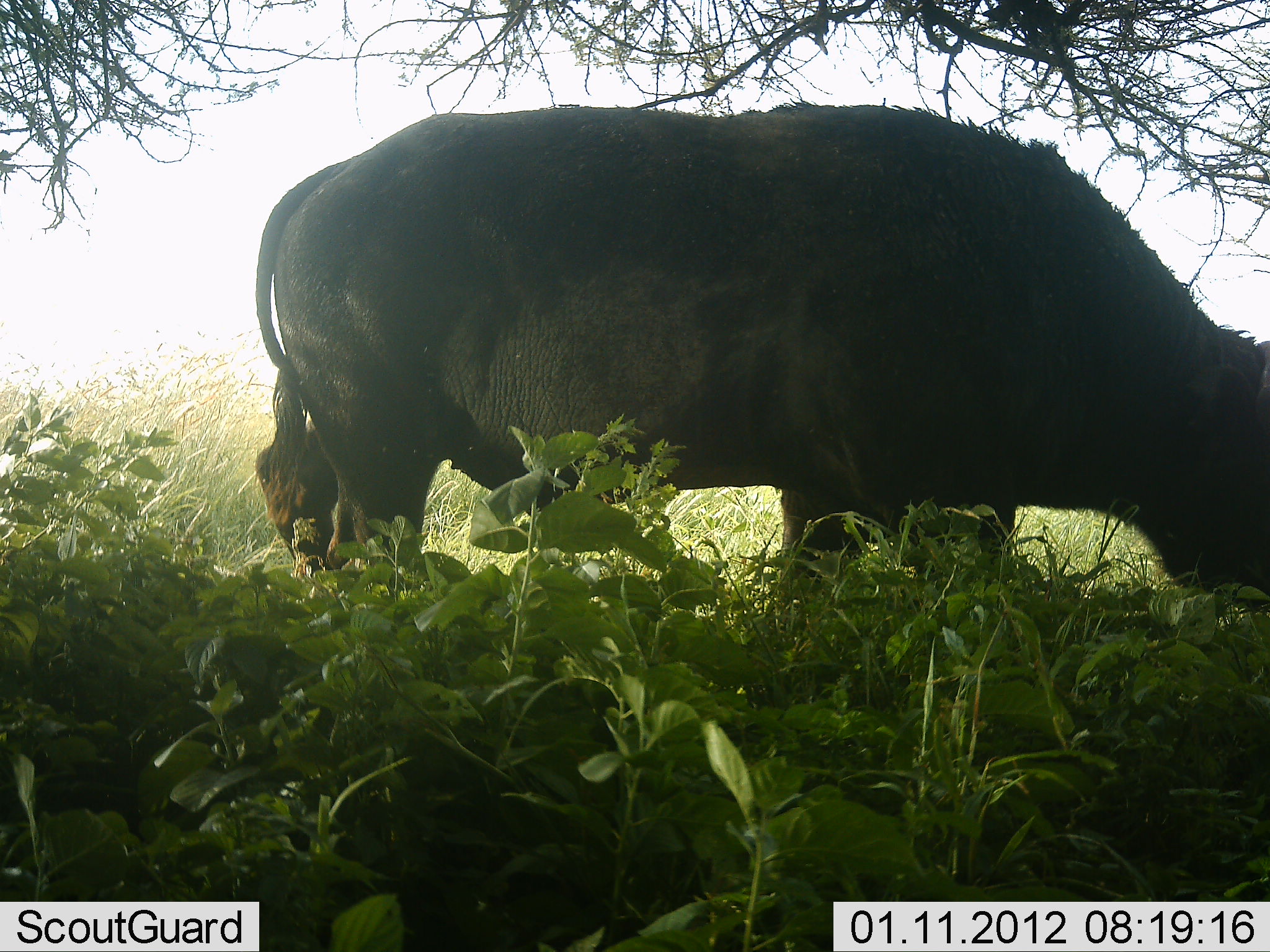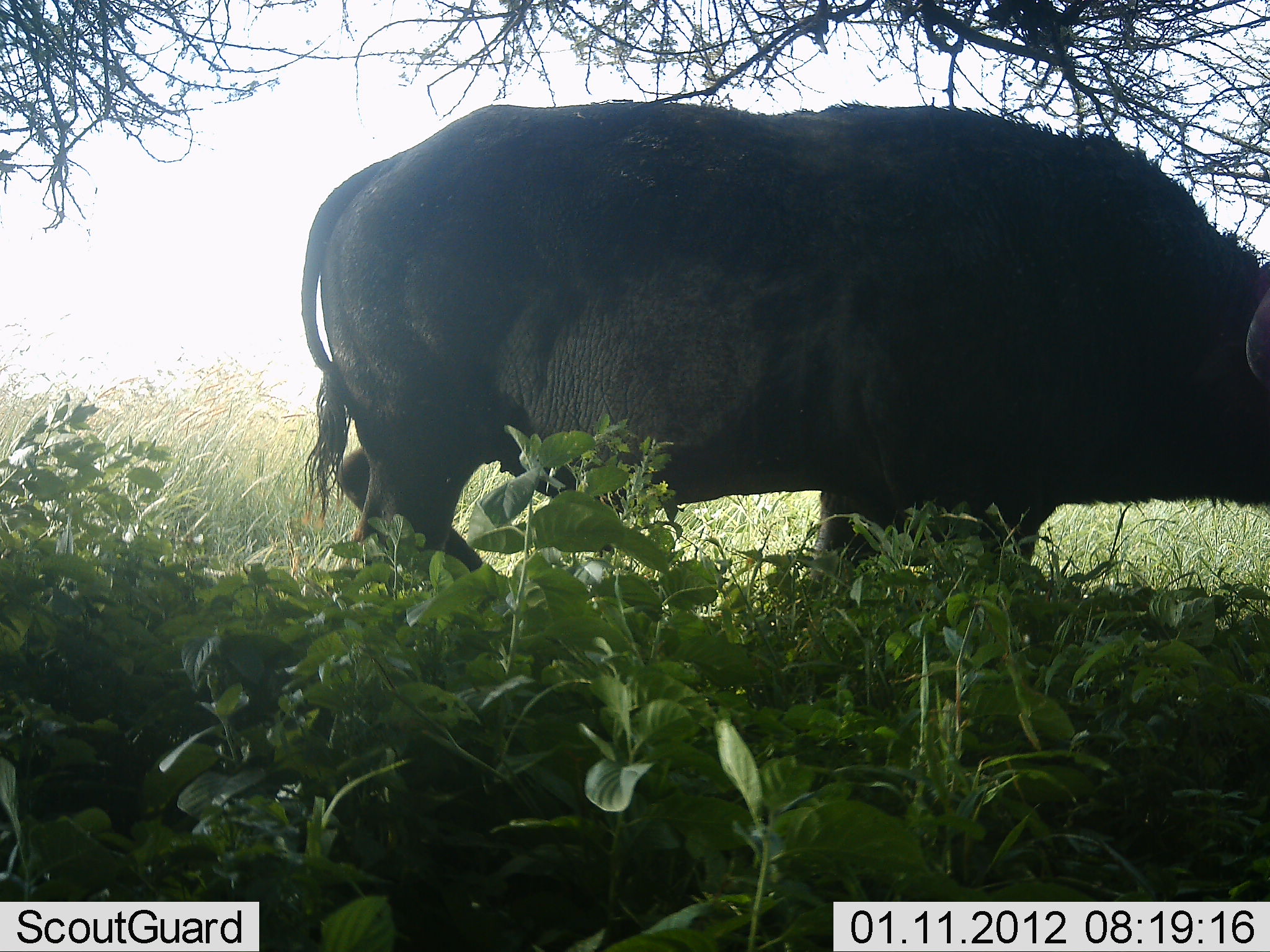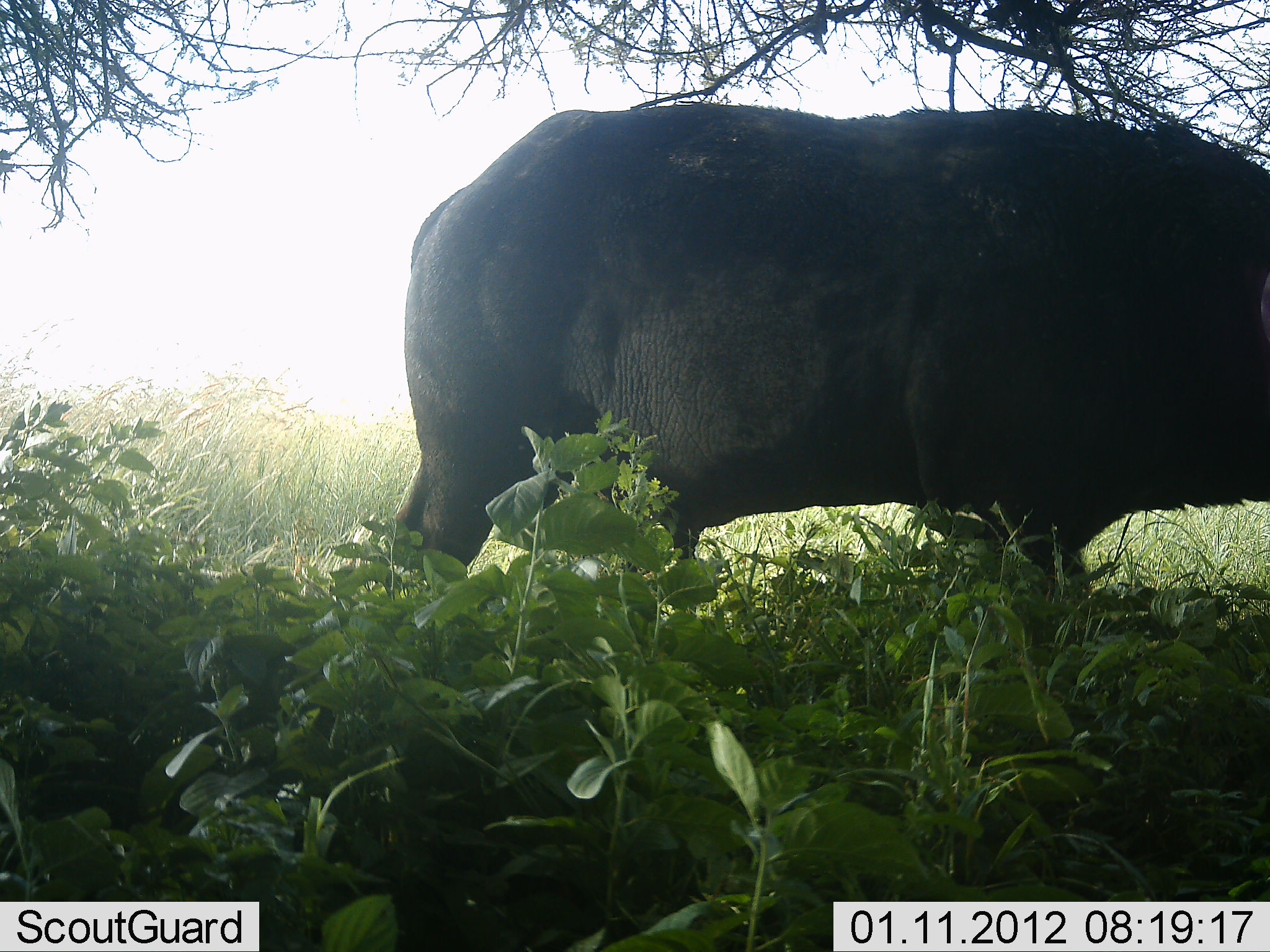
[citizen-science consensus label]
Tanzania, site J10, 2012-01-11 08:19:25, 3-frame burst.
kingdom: Animalia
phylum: Chordata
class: Mammalia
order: Artiodactyla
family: Bovidae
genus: Syncerus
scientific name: Syncerus caffer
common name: cape buffalo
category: buffalo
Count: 1.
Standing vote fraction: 42%.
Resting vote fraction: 0%.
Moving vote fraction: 0%.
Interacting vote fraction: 0%.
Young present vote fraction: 0%.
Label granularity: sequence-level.